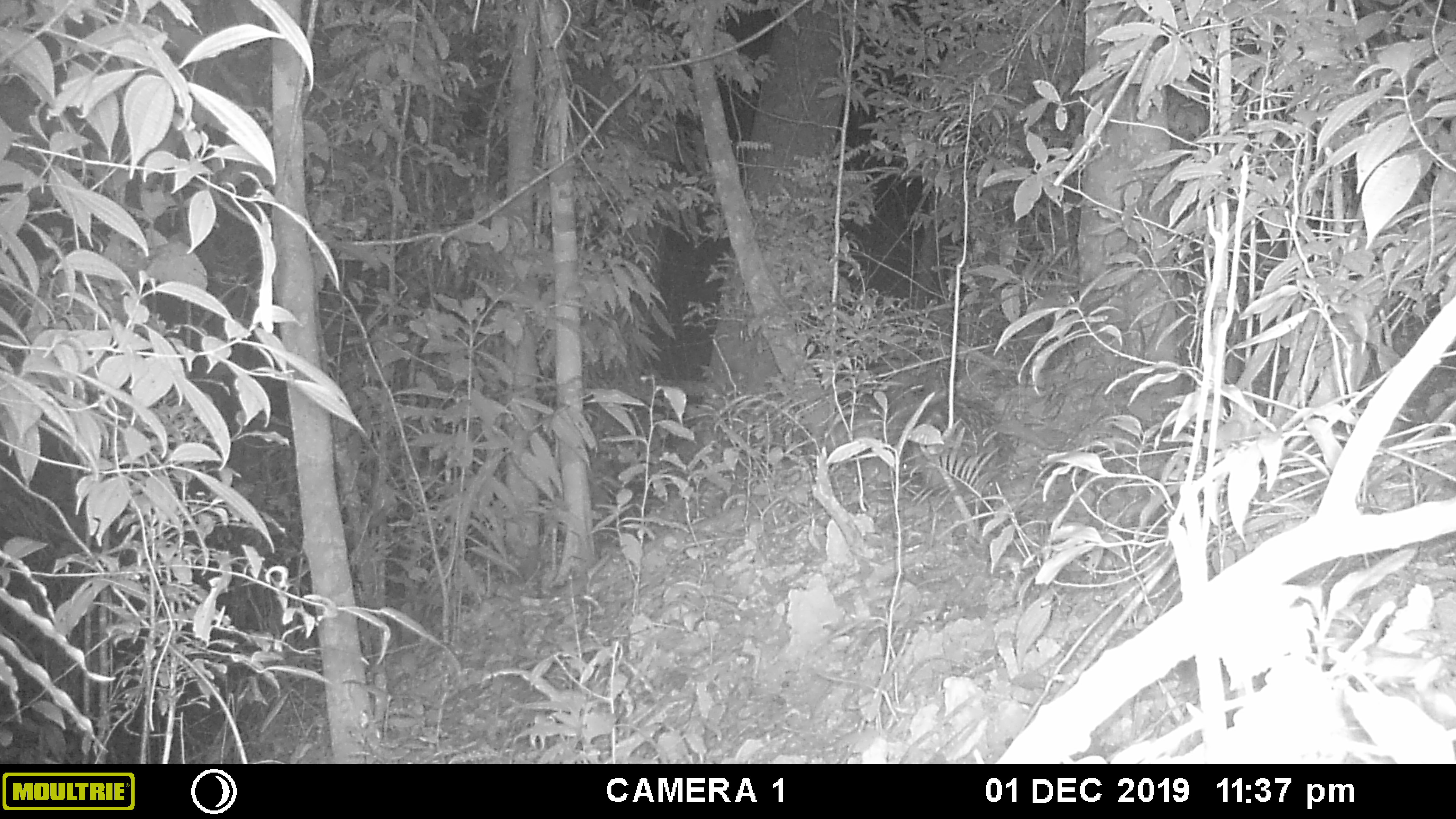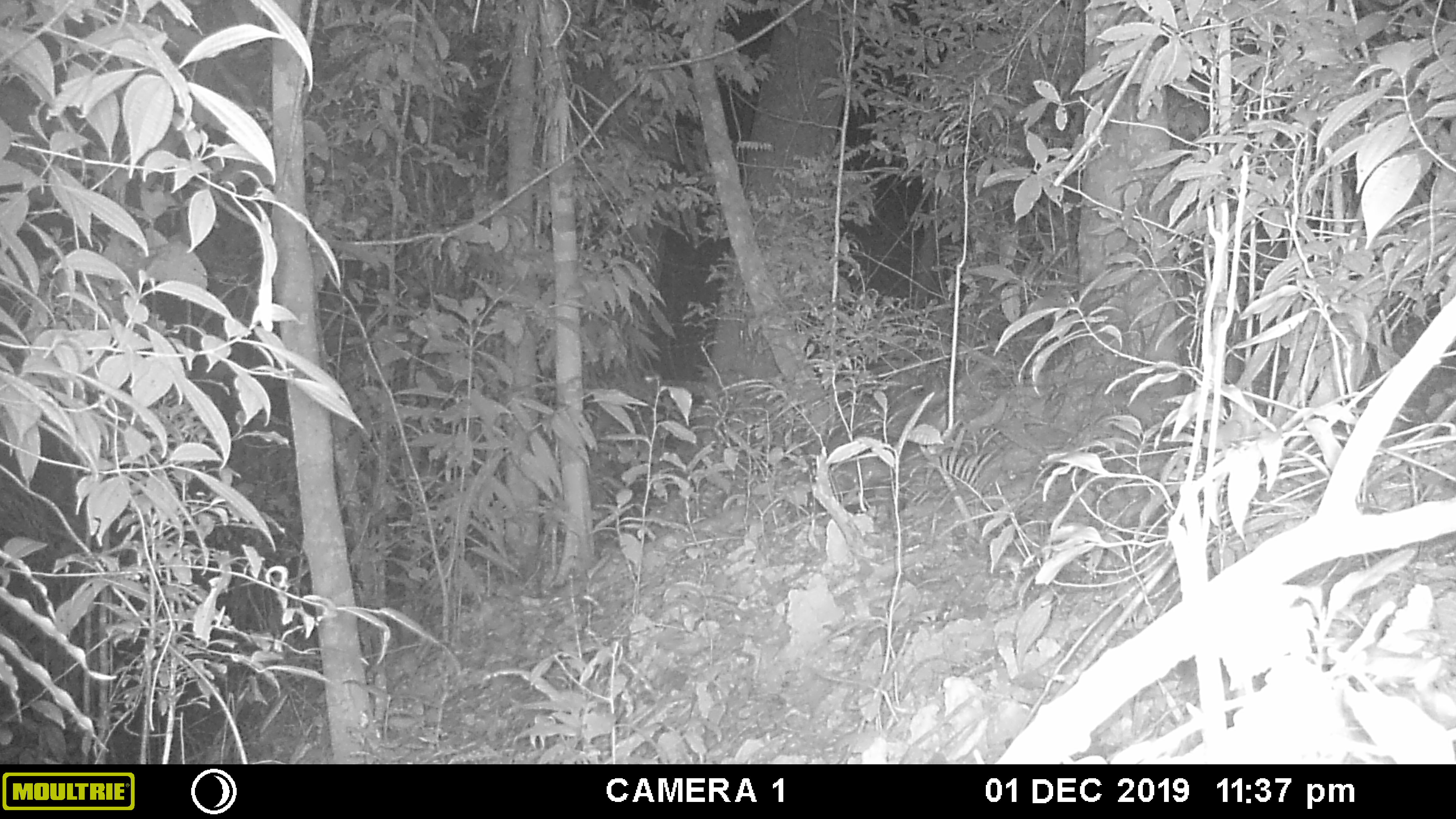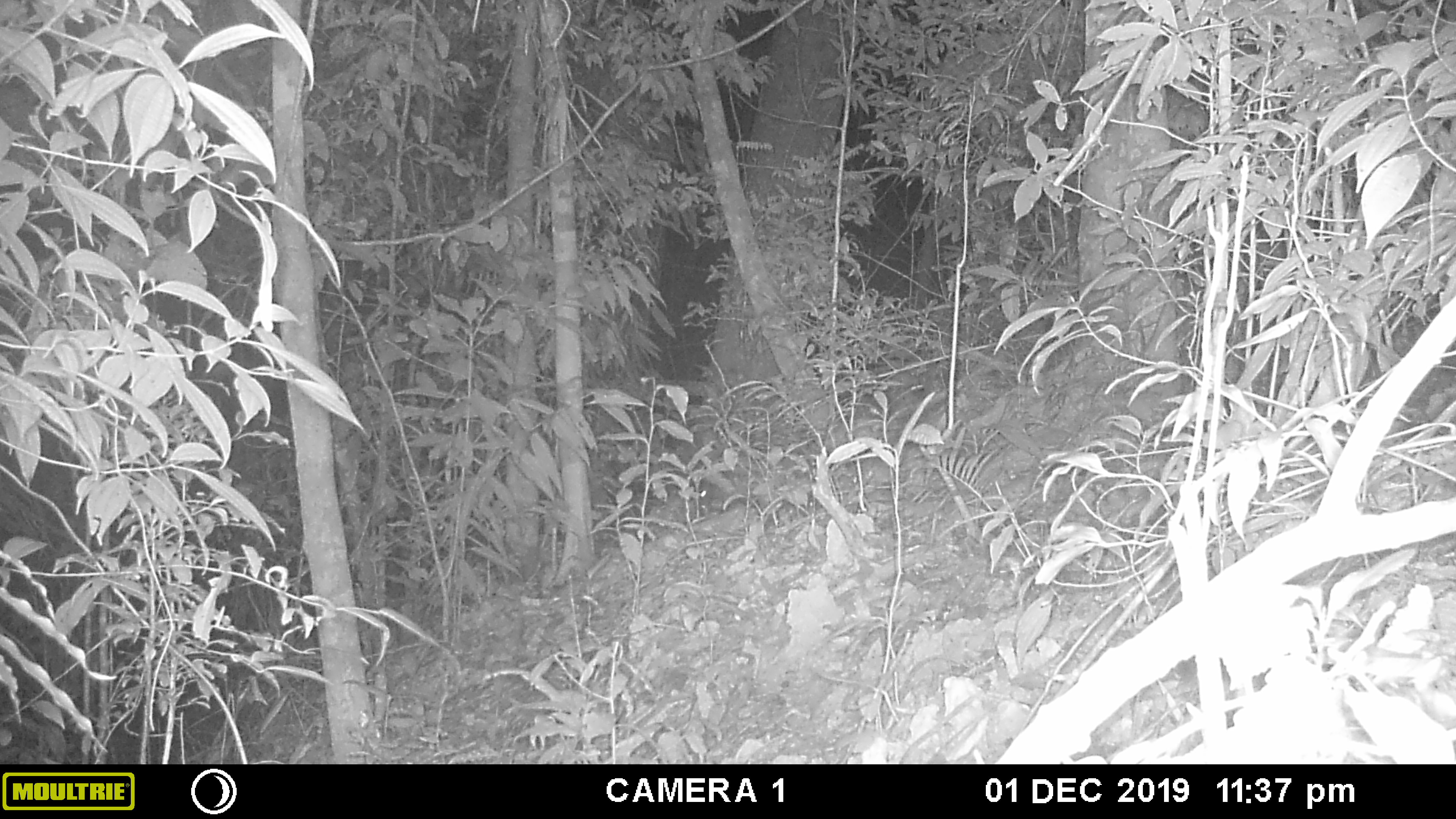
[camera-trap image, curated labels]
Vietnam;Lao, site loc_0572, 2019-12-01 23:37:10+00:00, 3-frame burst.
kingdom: Animalia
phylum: Chordata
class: Mammalia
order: Rodentia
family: Hystricidae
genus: Hystrix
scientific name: Hystrix brachyura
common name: malayan porcupine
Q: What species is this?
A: Malayan porcupine (Hystrix brachyura).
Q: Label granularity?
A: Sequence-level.